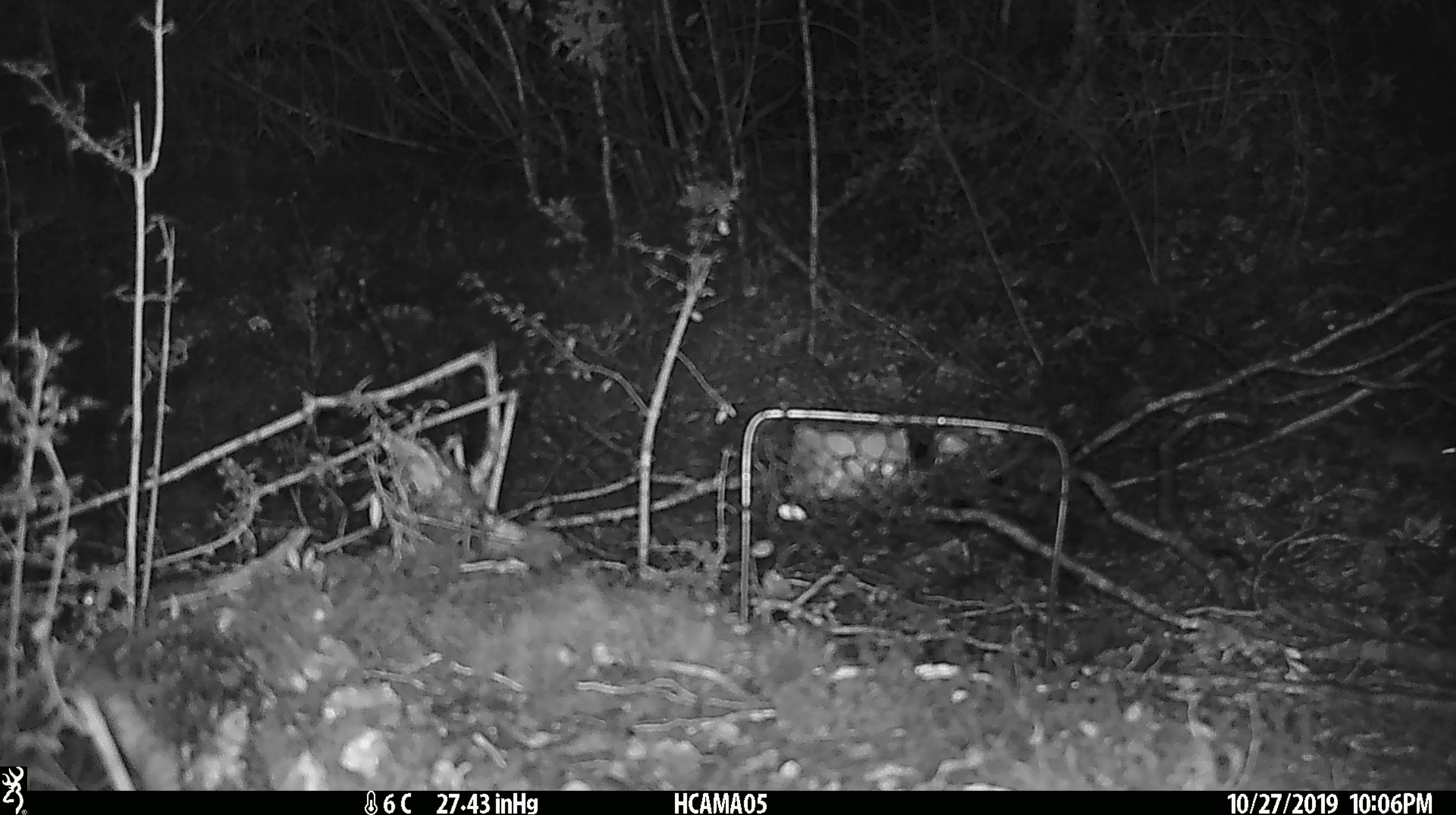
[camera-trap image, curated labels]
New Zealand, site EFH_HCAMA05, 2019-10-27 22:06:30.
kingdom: Animalia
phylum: Chordata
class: Mammalia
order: Rodentia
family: Muridae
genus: Mus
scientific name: Mus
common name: mouse